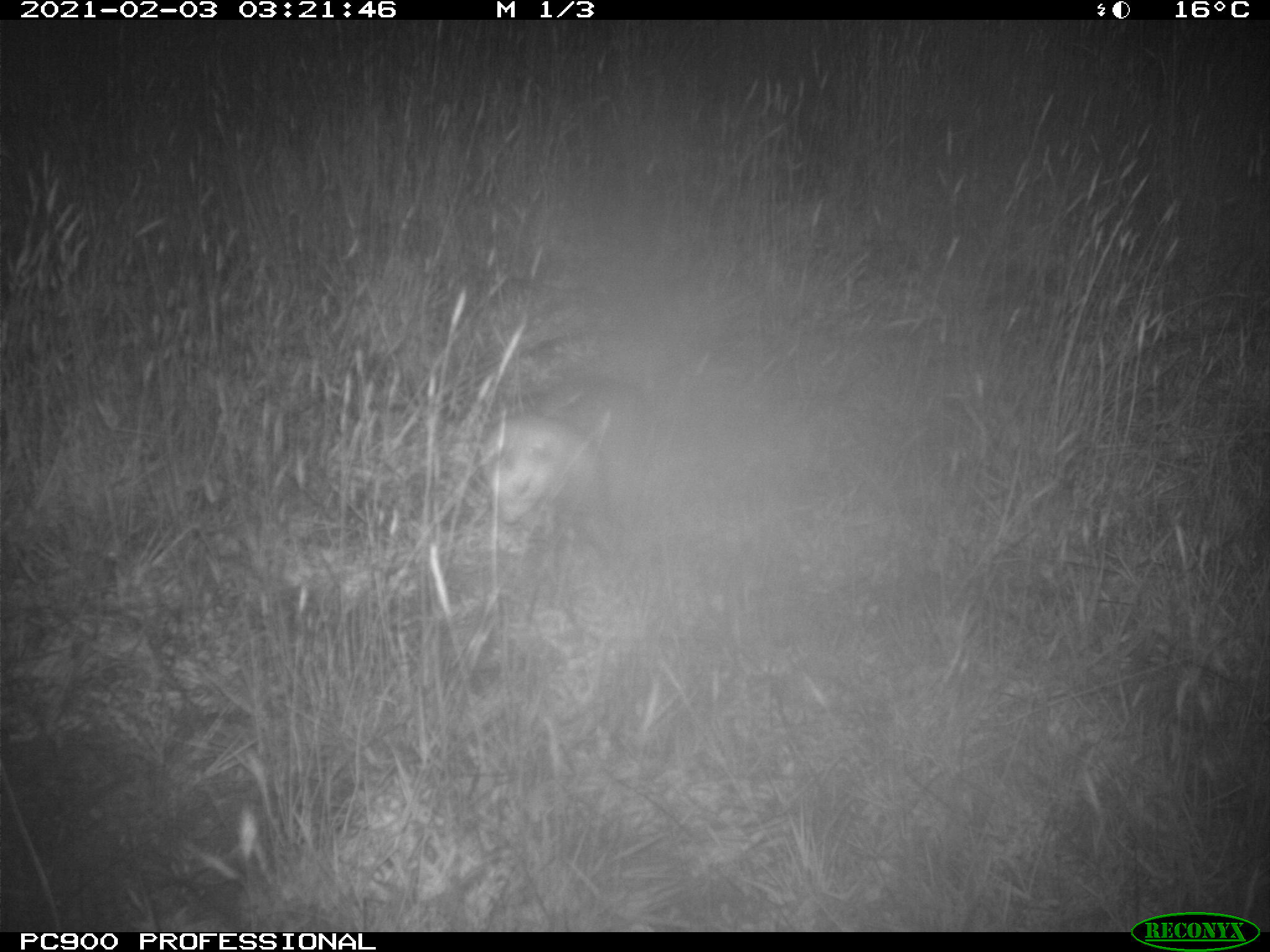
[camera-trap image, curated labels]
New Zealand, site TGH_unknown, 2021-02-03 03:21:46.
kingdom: Animalia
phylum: Chordata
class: Mammalia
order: Carnivora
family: Mustelidae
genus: Mustela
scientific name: Mustela furo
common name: ferret